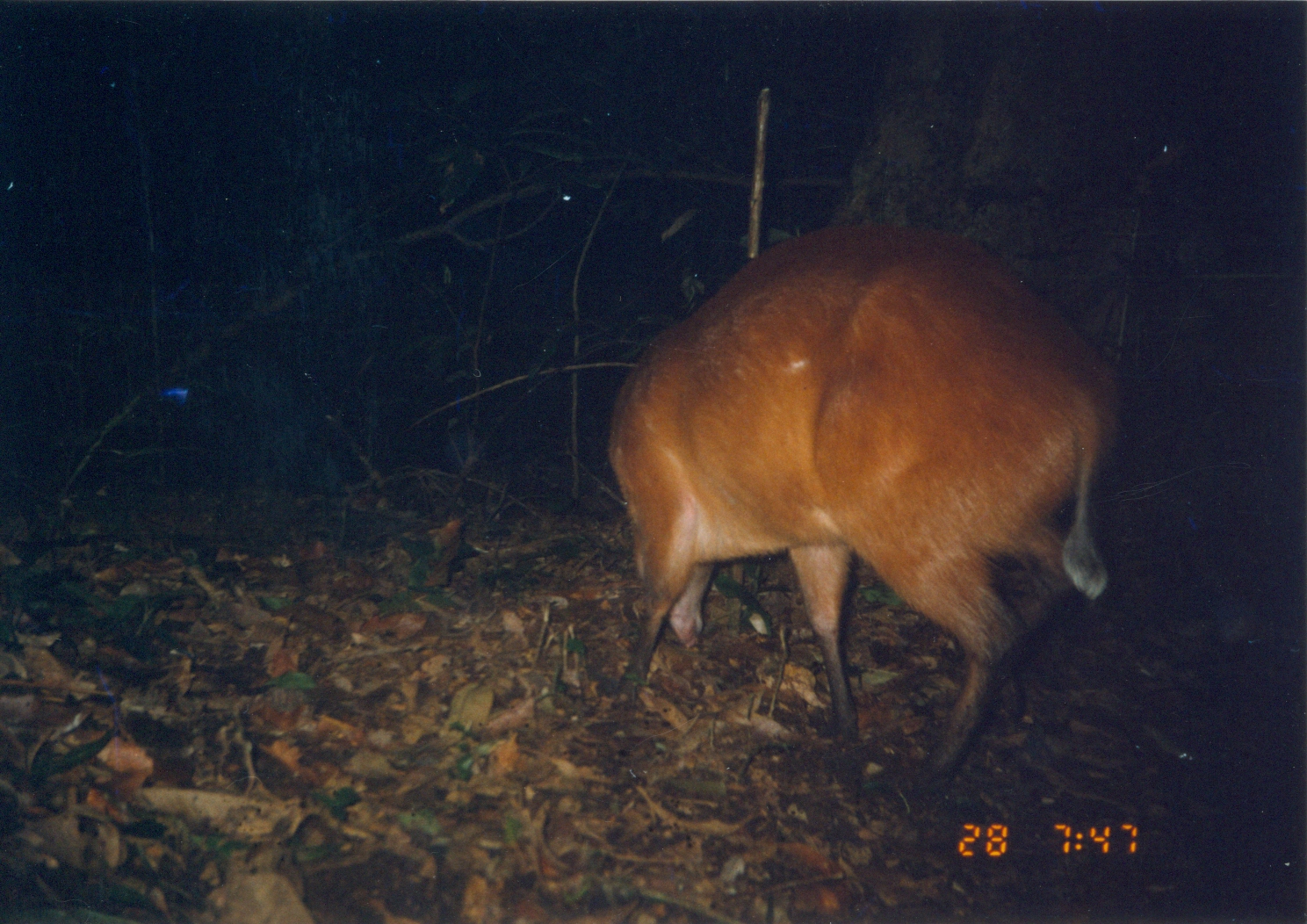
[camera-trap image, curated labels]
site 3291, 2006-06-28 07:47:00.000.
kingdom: Animalia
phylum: Chordata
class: Mammalia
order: Artiodactyla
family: Bovidae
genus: Cephalophus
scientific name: Cephalophus harveyi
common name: harvey's duiker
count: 1